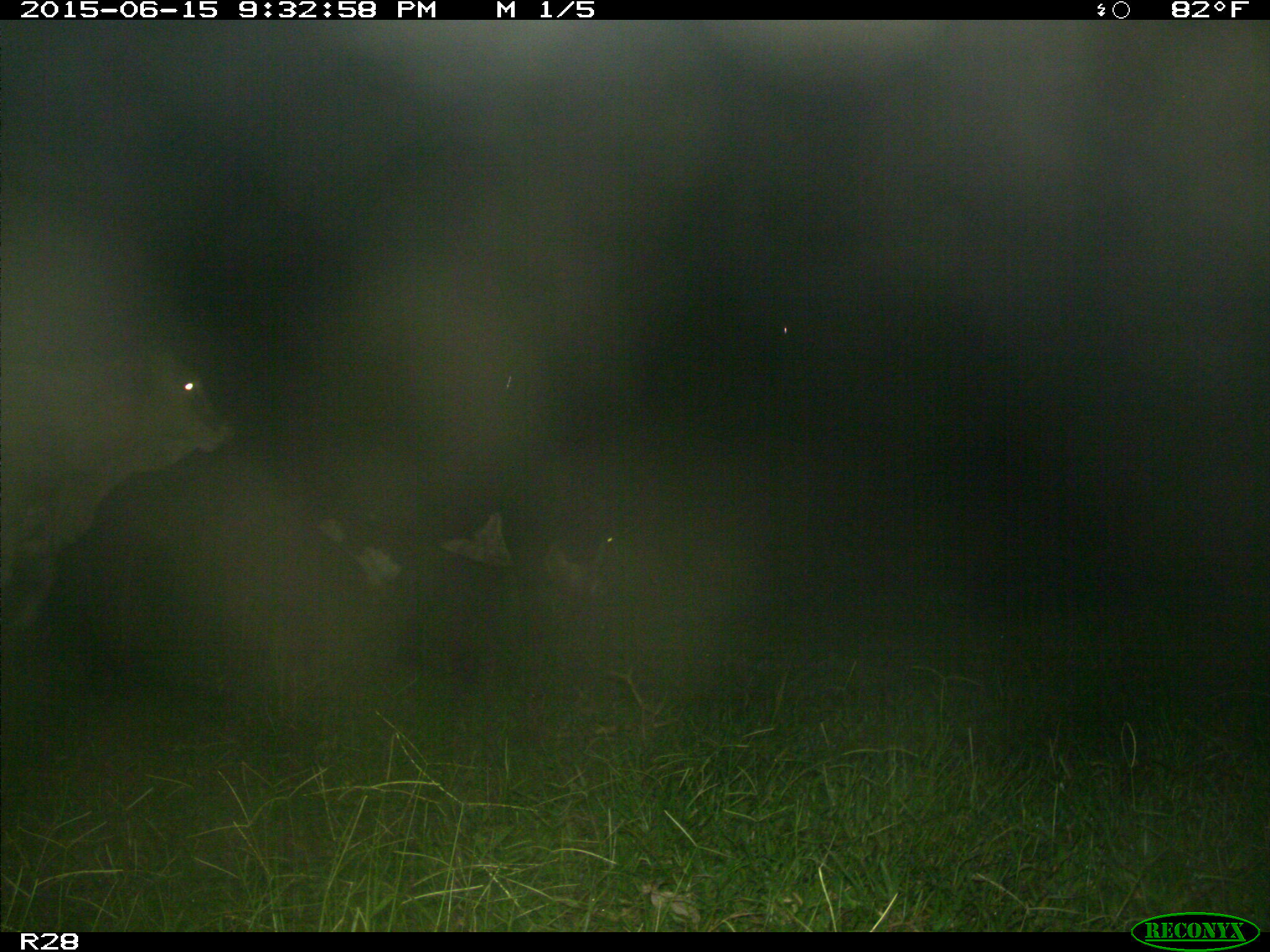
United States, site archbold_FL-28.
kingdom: Animalia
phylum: Chordata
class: Mammalia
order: Artiodactyla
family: Bovidae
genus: Bos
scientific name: Bos taurus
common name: domestic cow